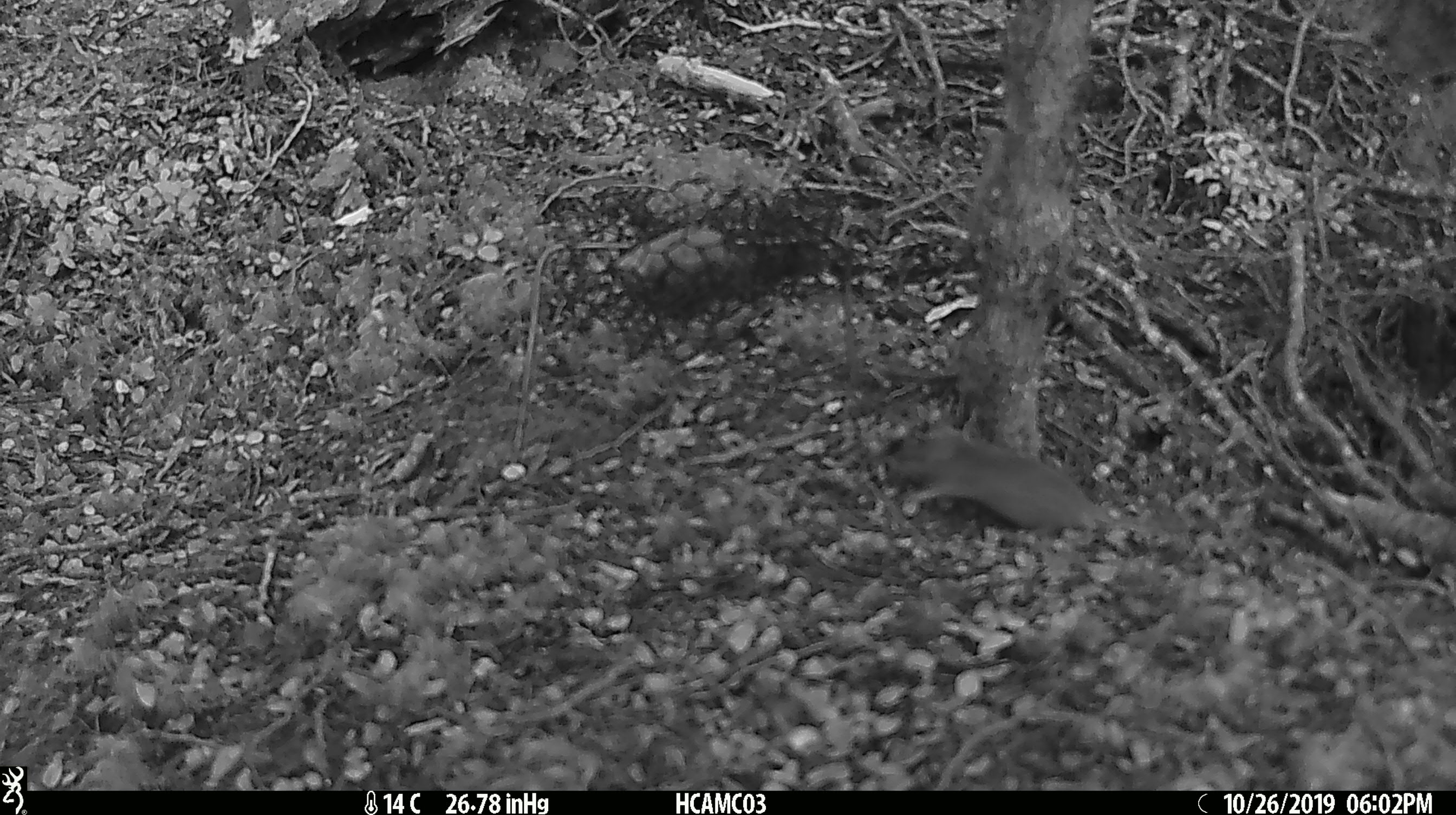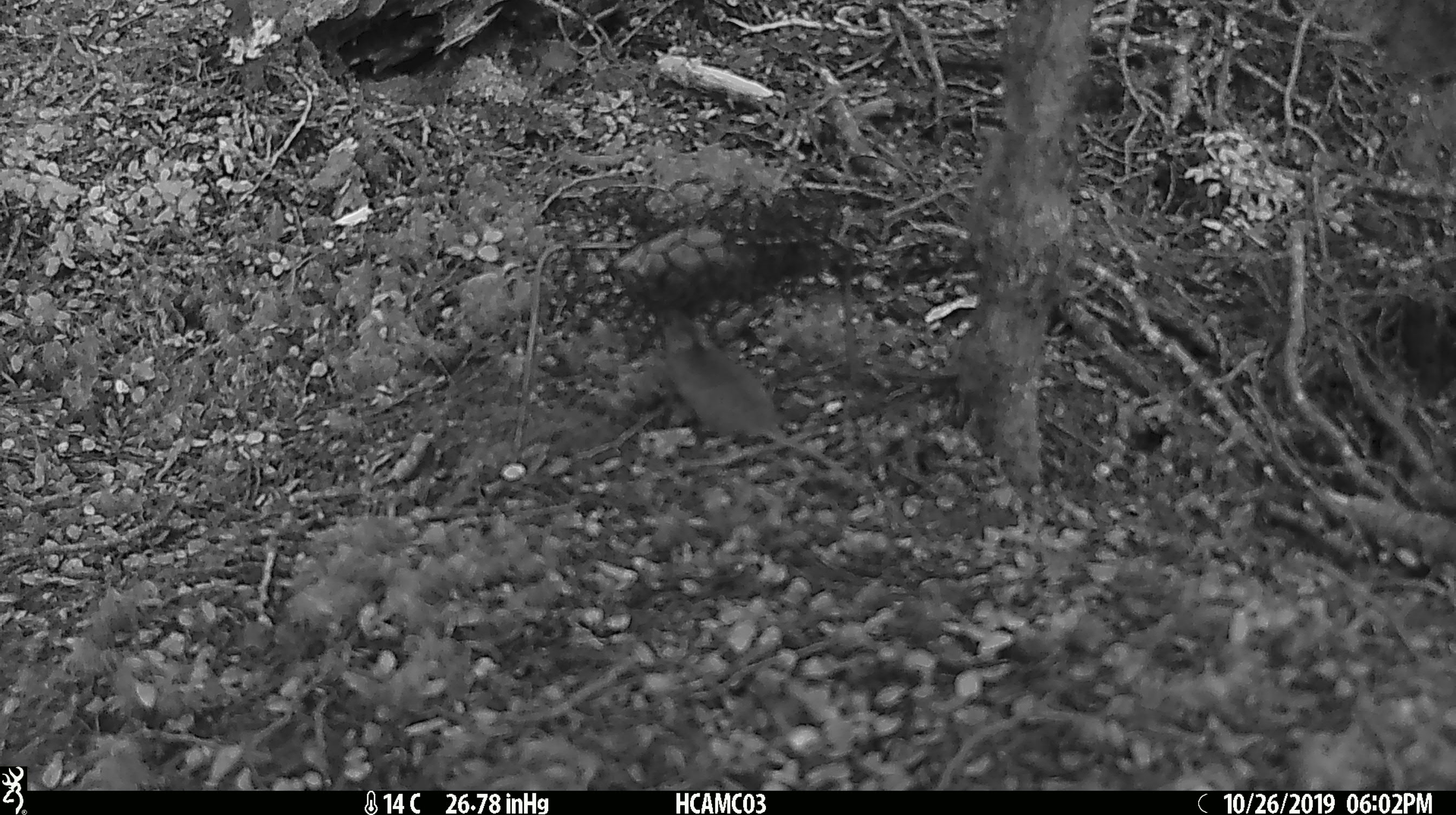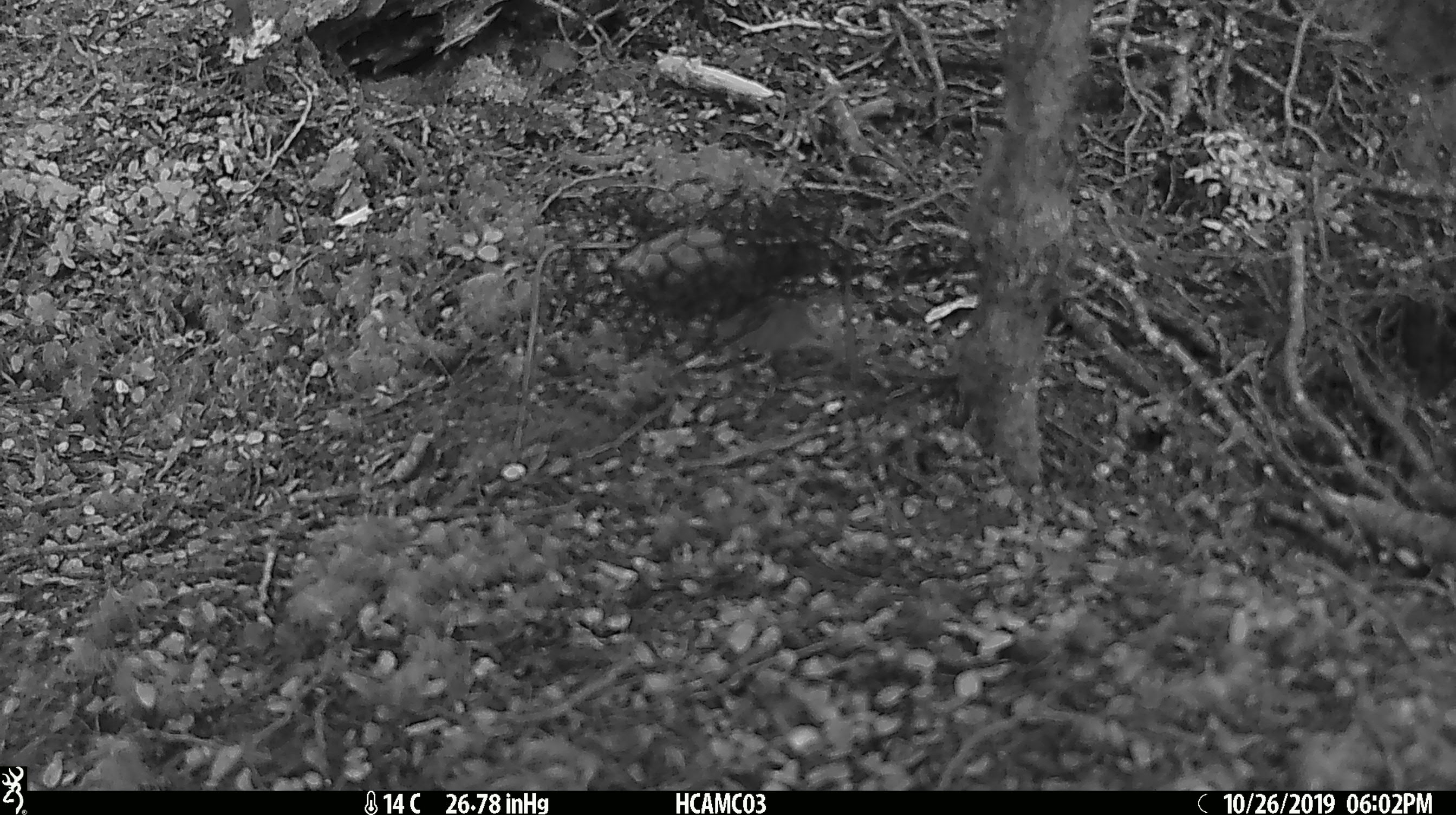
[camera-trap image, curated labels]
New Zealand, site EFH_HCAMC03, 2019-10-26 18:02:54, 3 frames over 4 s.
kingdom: Animalia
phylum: Chordata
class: Mammalia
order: Rodentia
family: Muridae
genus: Mus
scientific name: Mus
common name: mouse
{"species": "mouse (Mus)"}